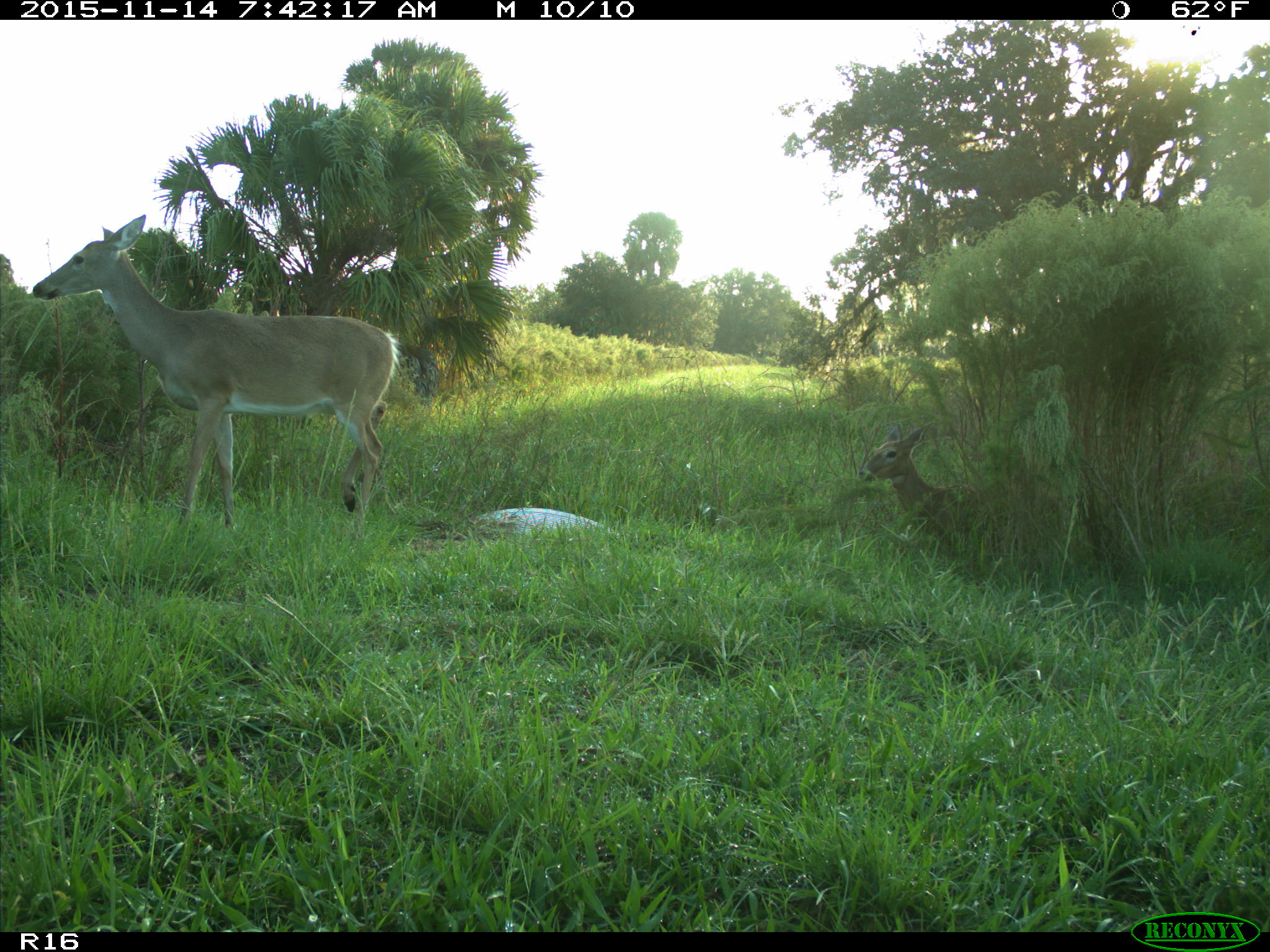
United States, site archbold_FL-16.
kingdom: Animalia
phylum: Chordata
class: Mammalia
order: Artiodactyla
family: Cervidae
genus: Odocoileus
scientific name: Odocoileus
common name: deer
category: unidentified deer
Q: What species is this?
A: Unidentified deer (deer) (Odocoileus).